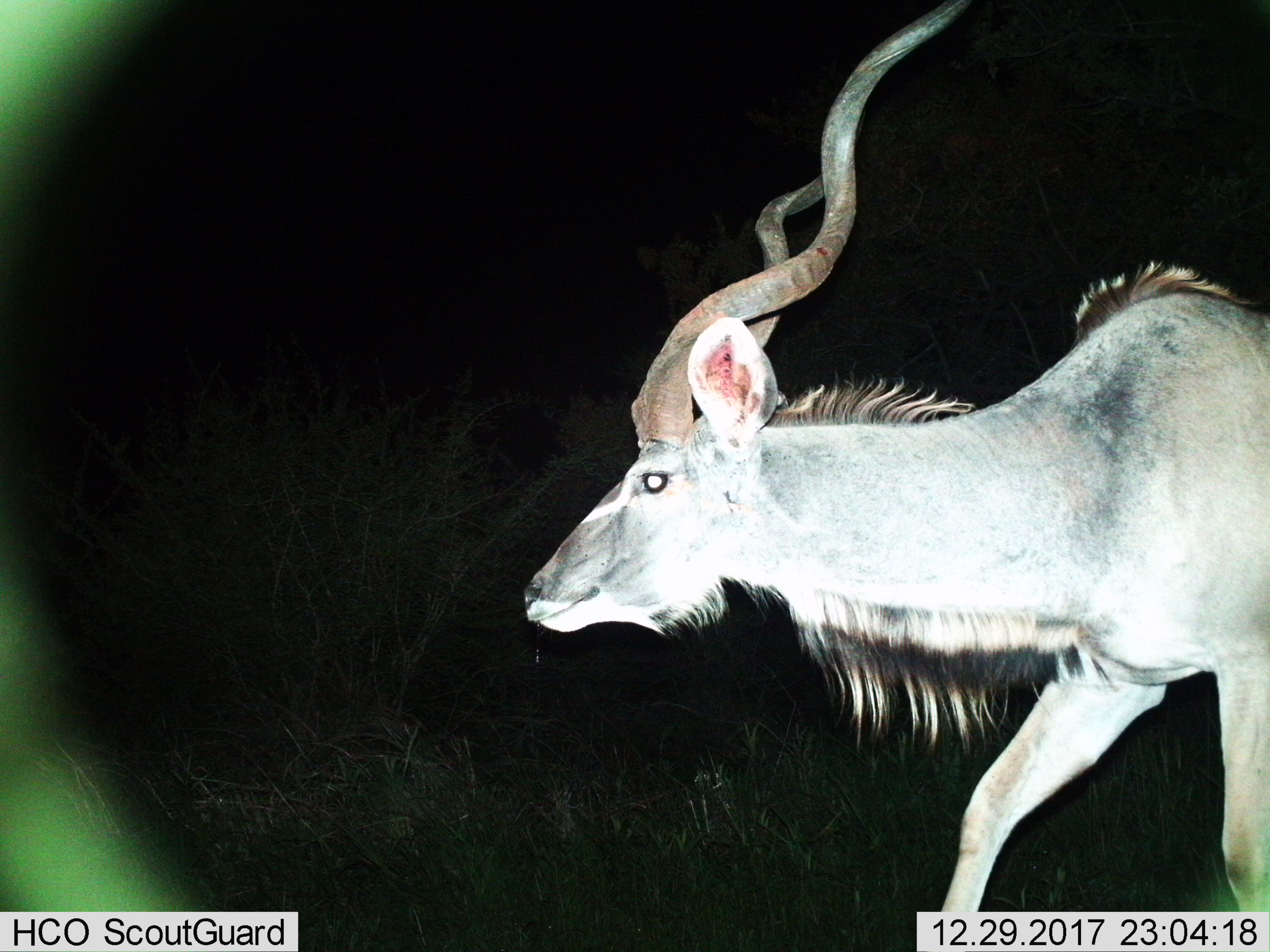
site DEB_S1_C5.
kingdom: Animalia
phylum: Chordata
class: Mammalia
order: Artiodactyla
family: Bovidae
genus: Tragelaphus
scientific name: Tragelaphus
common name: kudu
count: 1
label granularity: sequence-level